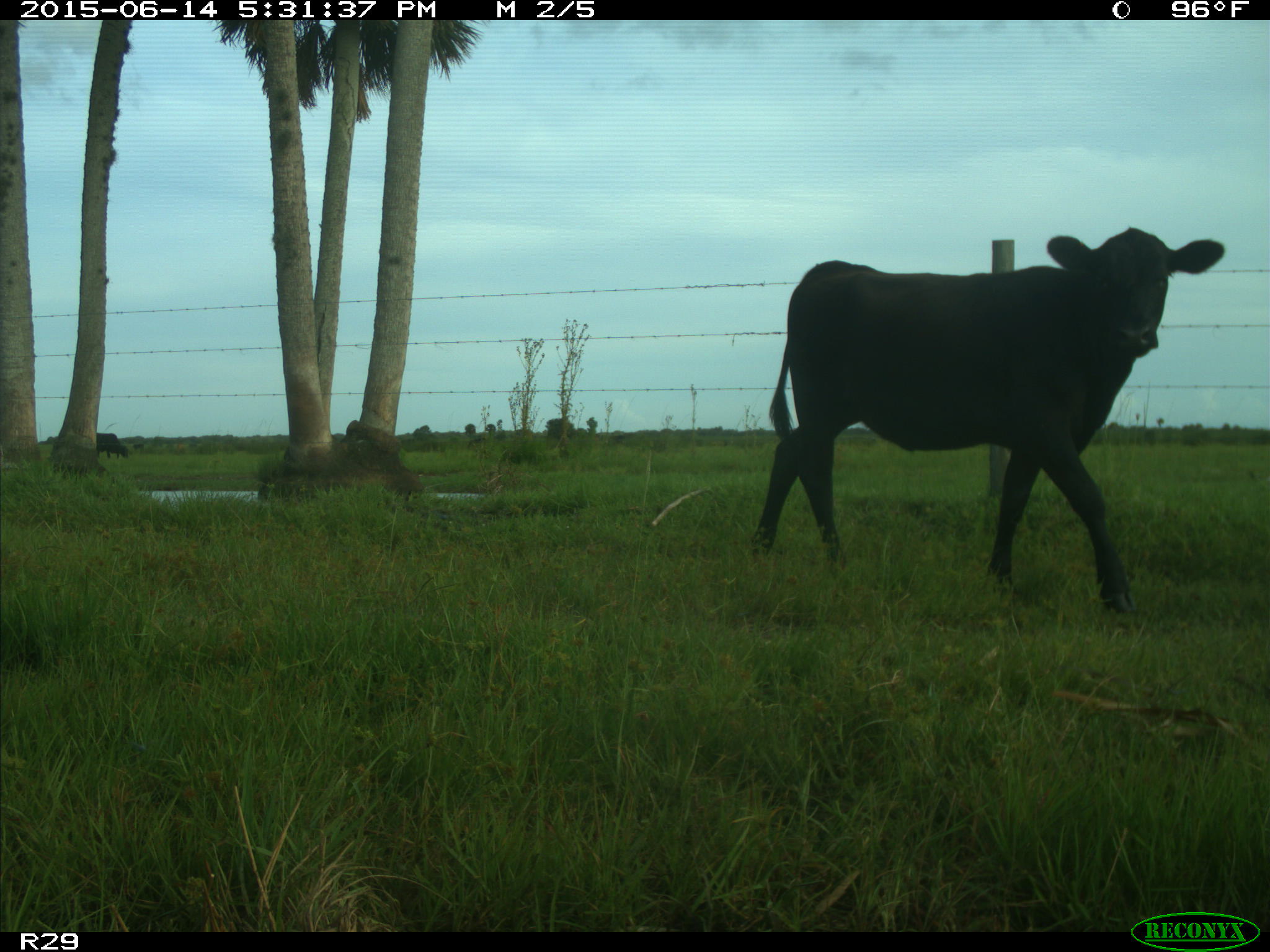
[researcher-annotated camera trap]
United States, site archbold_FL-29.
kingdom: Animalia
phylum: Chordata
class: Mammalia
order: Artiodactyla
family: Bovidae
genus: Bos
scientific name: Bos taurus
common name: domestic cow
Bos taurus (domestic cow).